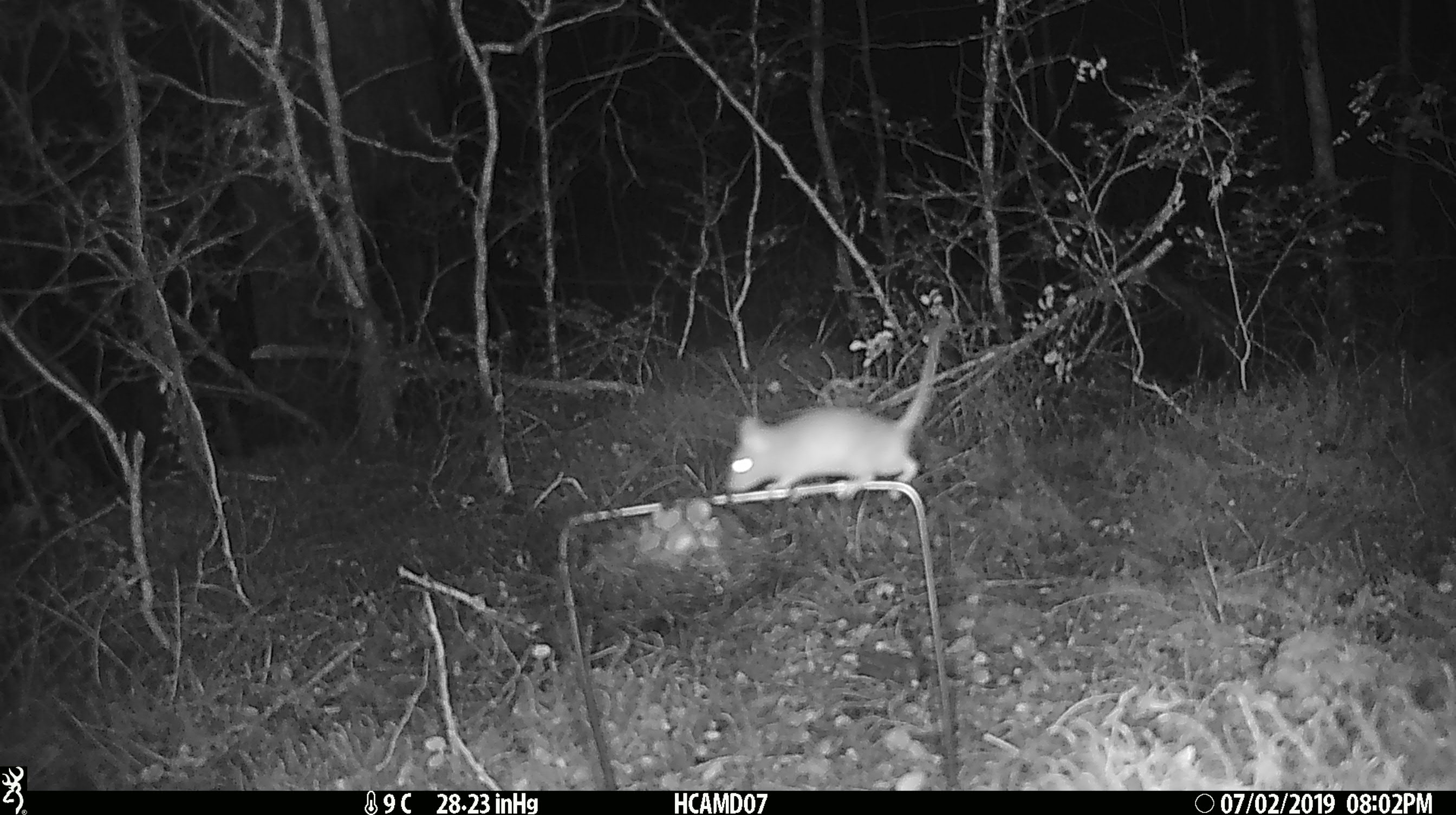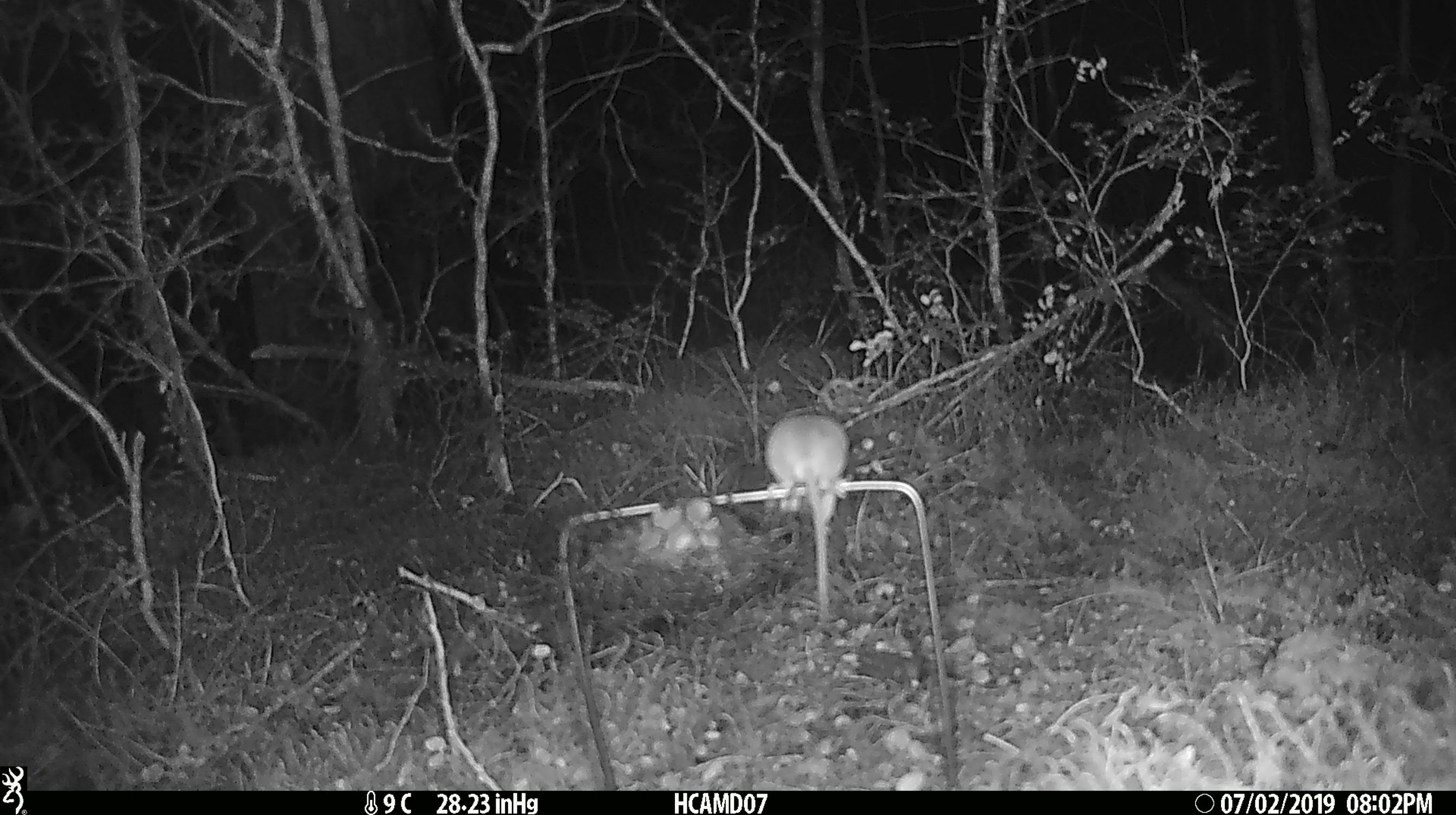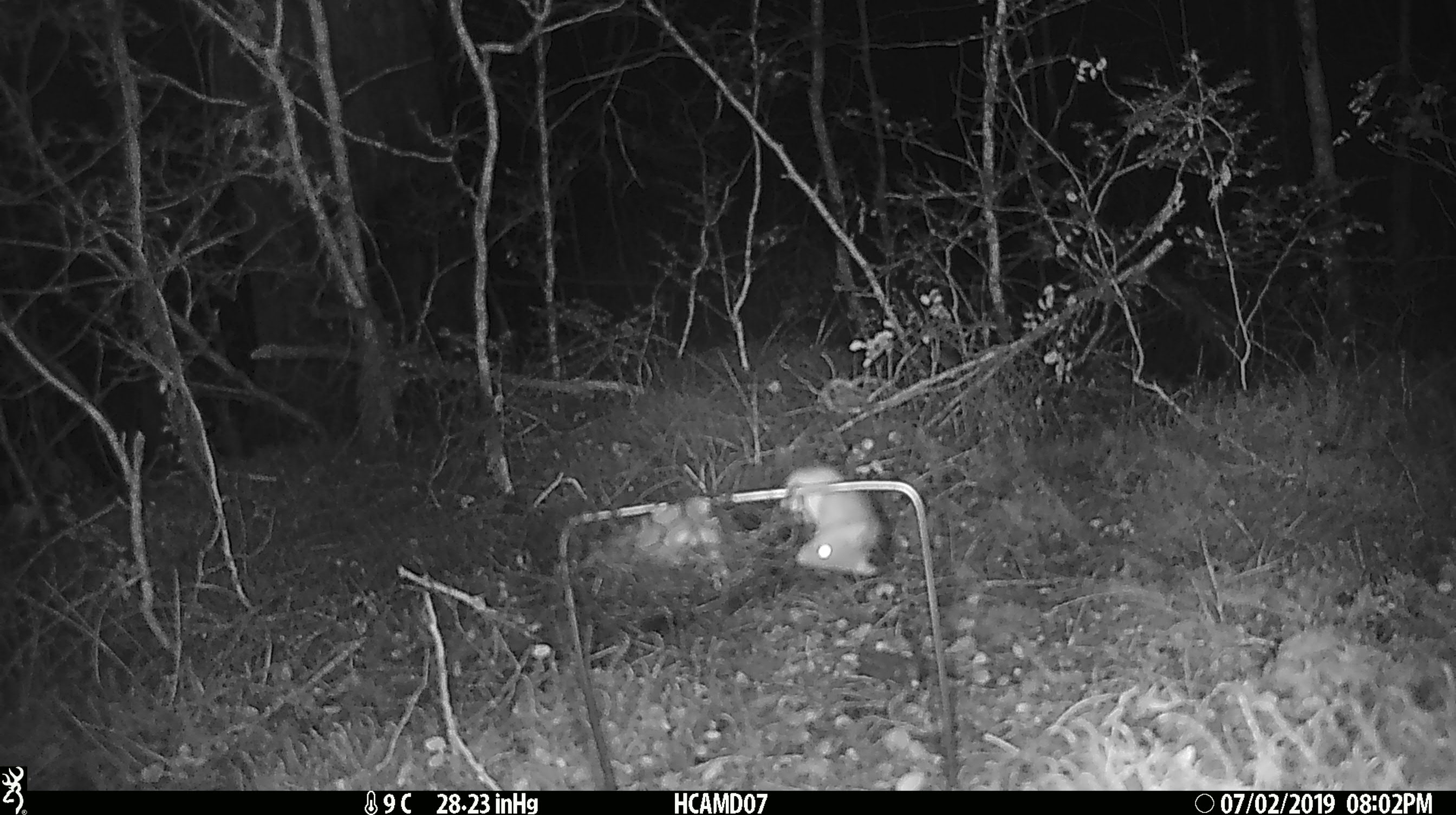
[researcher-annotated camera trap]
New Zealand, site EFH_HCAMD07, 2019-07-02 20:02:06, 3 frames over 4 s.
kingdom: Animalia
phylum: Chordata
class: Mammalia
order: Rodentia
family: Muridae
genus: Mus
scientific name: Mus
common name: mouse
Mouse (Mus).